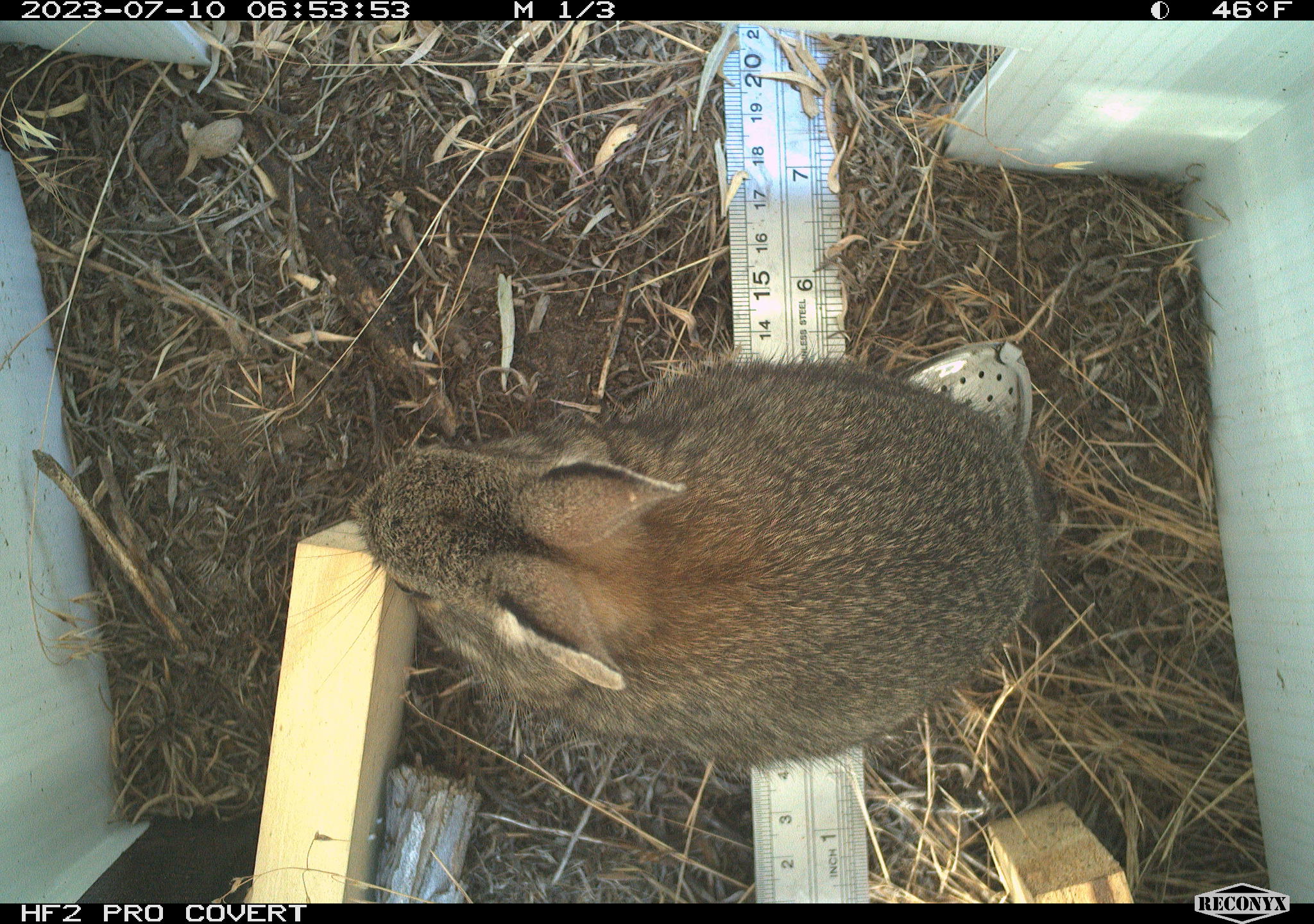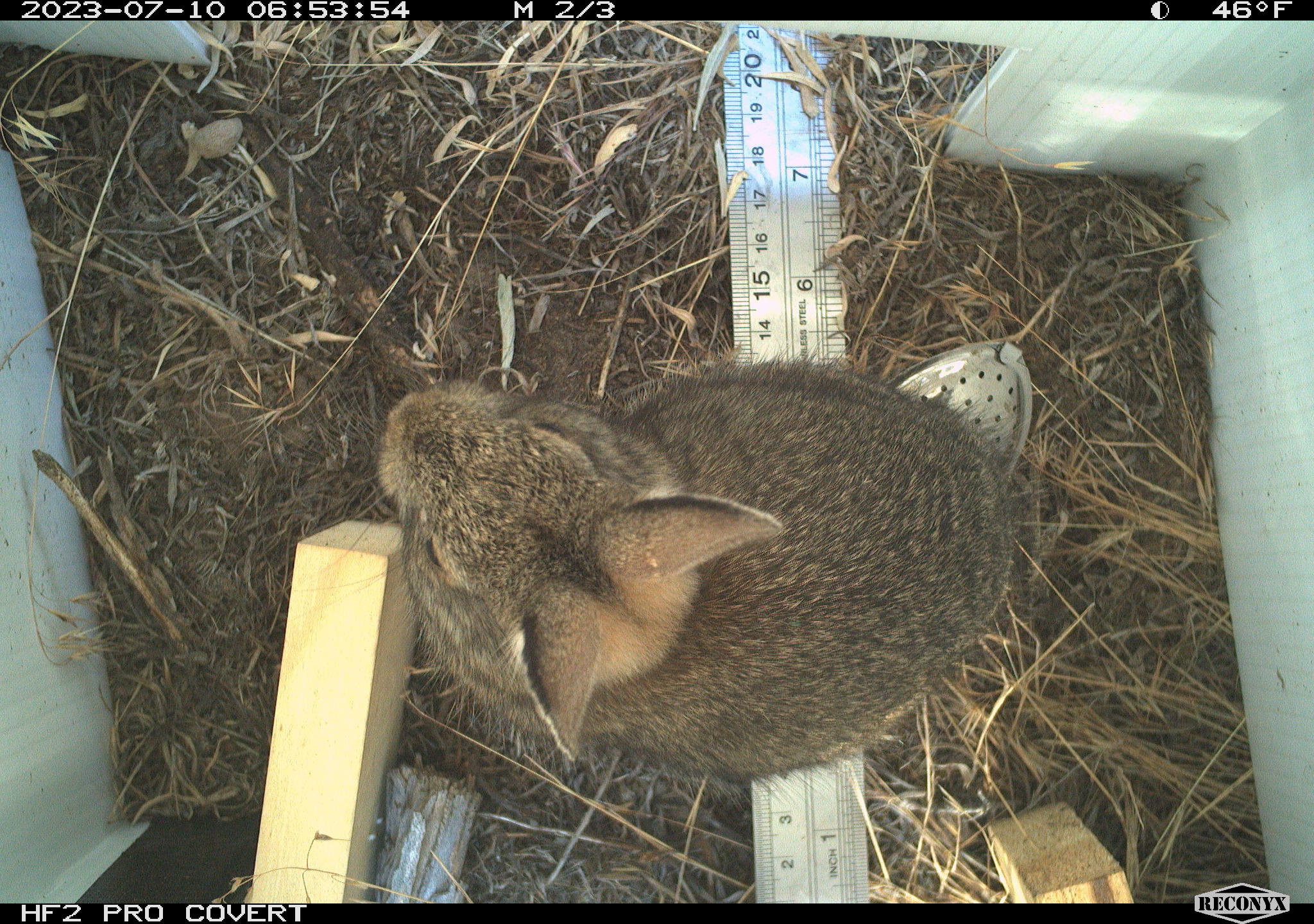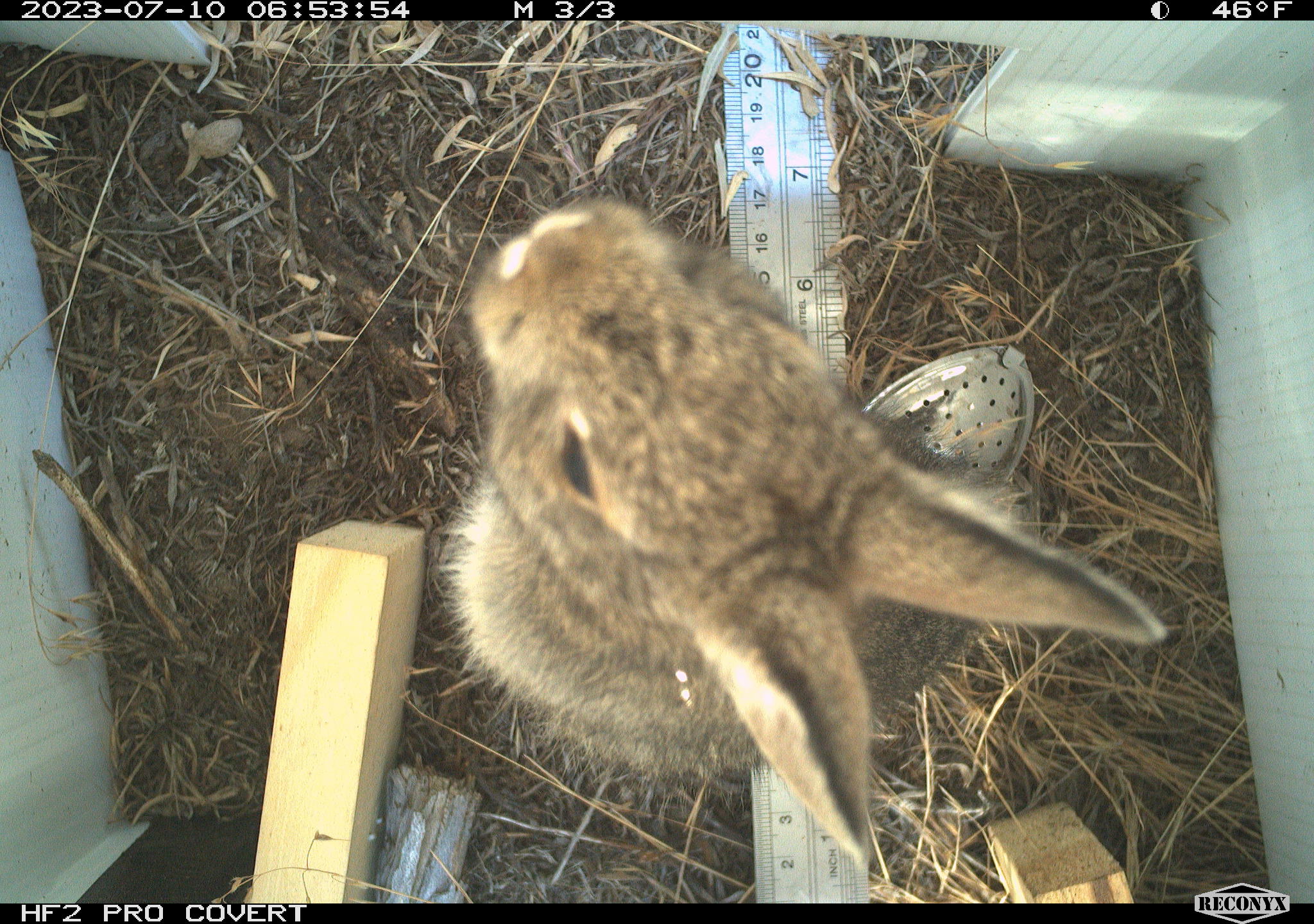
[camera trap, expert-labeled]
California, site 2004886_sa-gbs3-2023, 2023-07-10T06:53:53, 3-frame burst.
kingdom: Animalia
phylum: Chordata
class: Mammalia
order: Lagomorpha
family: Leporidae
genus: Sylvilagus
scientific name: Sylvilagus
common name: cottontail rabbits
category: sylvilagus species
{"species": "sylvilagus species (cottontail rabbits) (Sylvilagus)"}